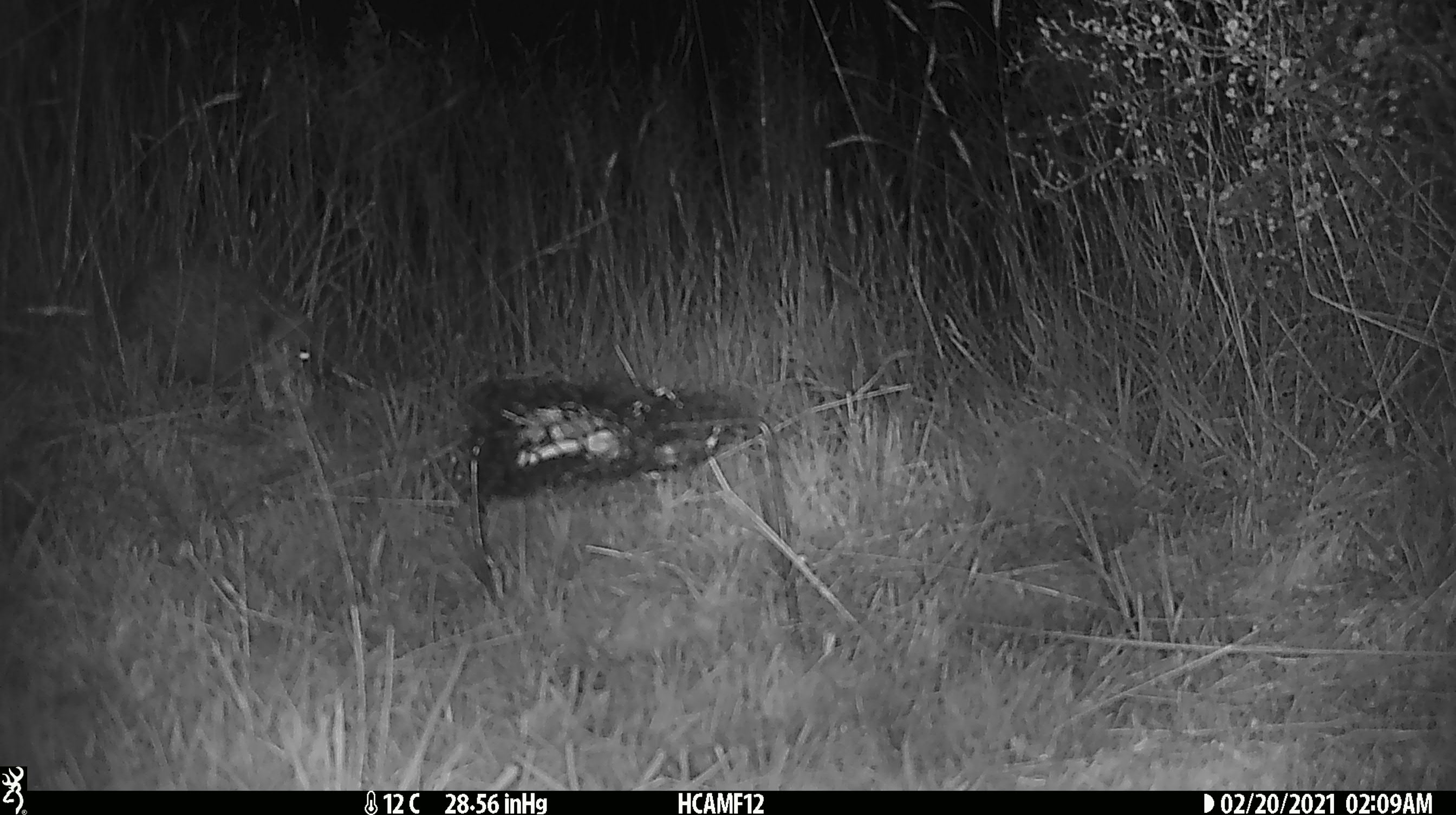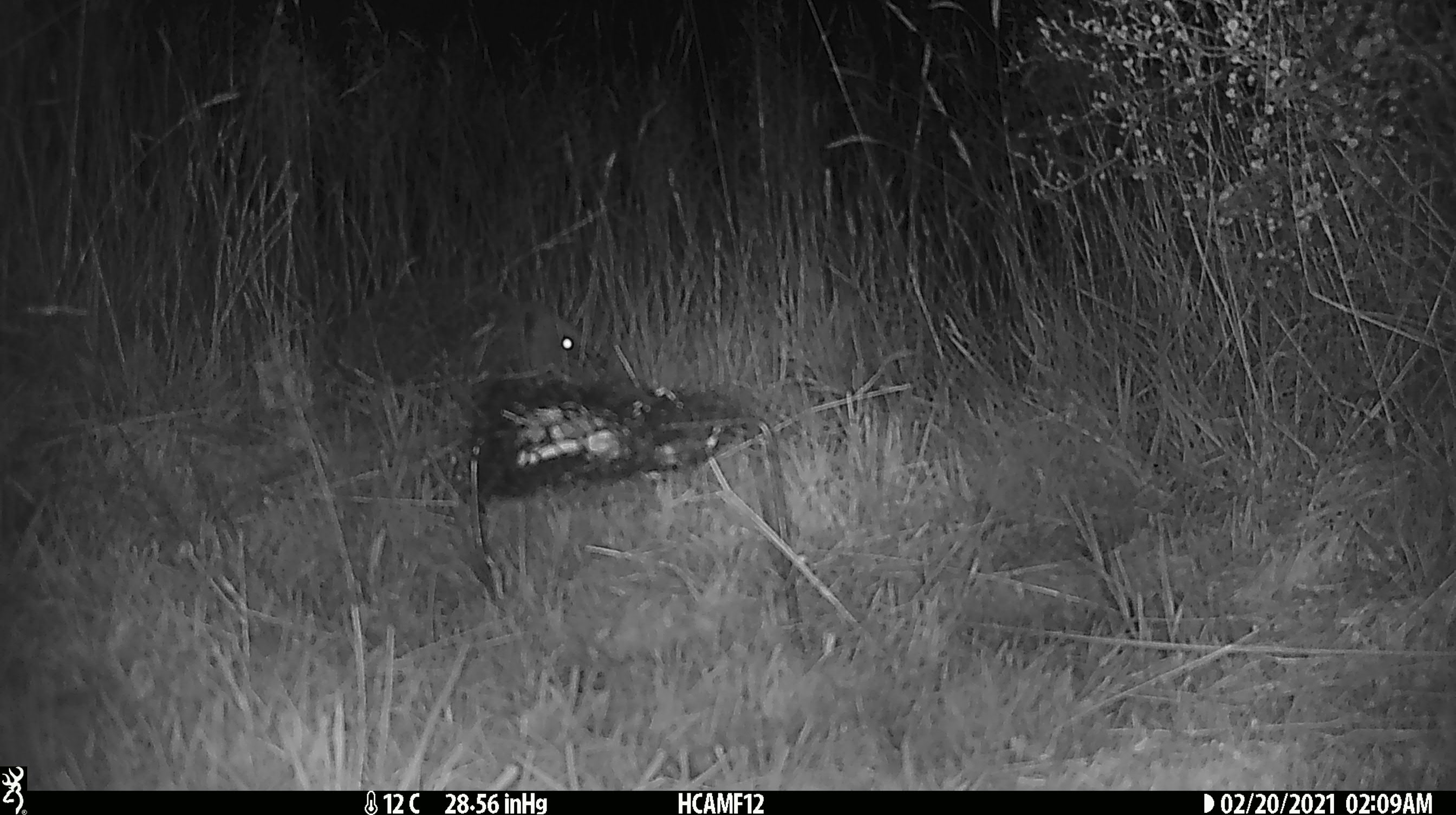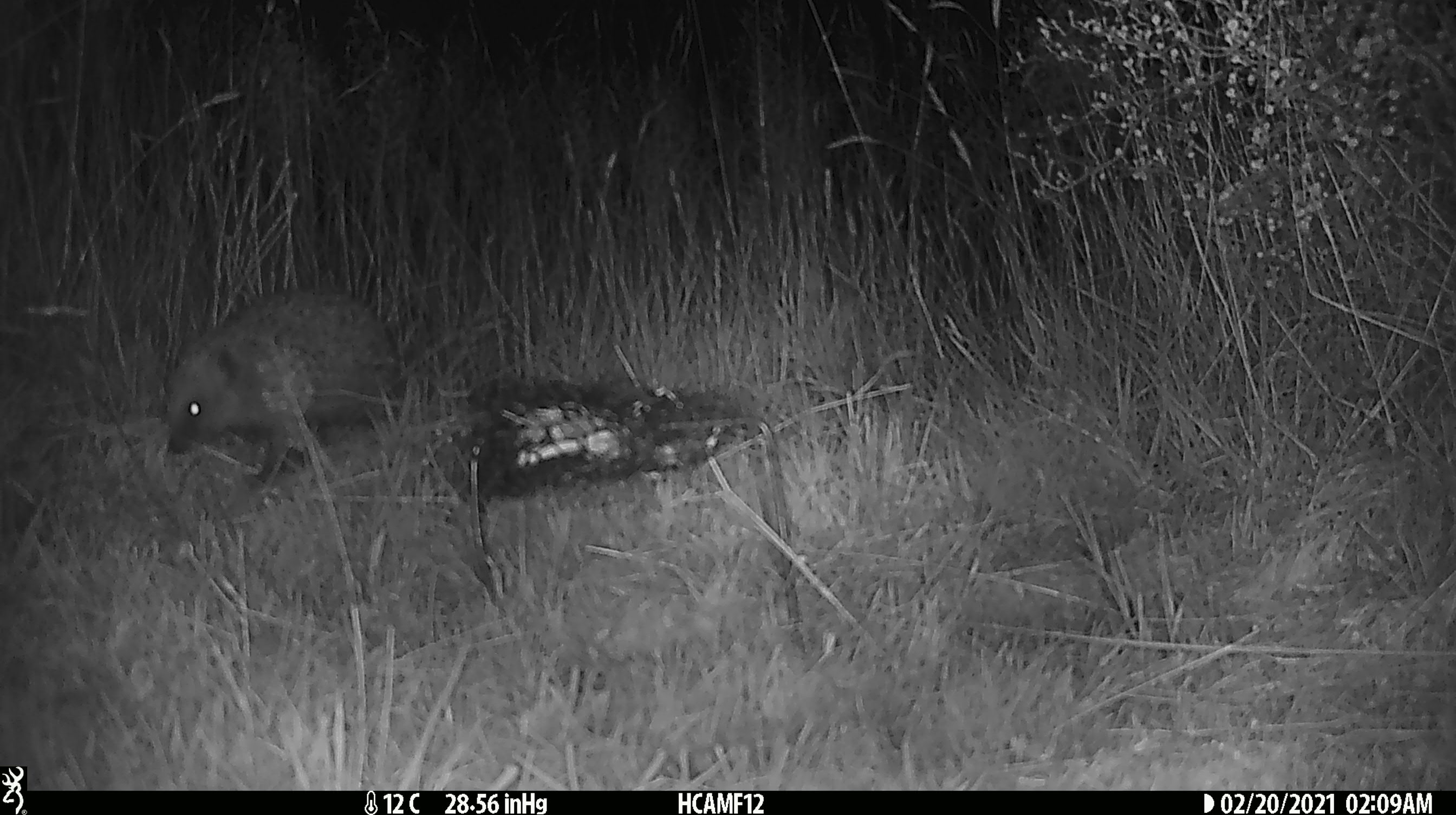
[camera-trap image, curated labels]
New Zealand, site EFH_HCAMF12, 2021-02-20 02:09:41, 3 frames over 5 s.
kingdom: Animalia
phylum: Chordata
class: Mammalia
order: Eulipotyphla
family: Erinaceidae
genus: Erinaceus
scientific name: Erinaceus europaeus europaeus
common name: european hedgehog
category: hedgehog